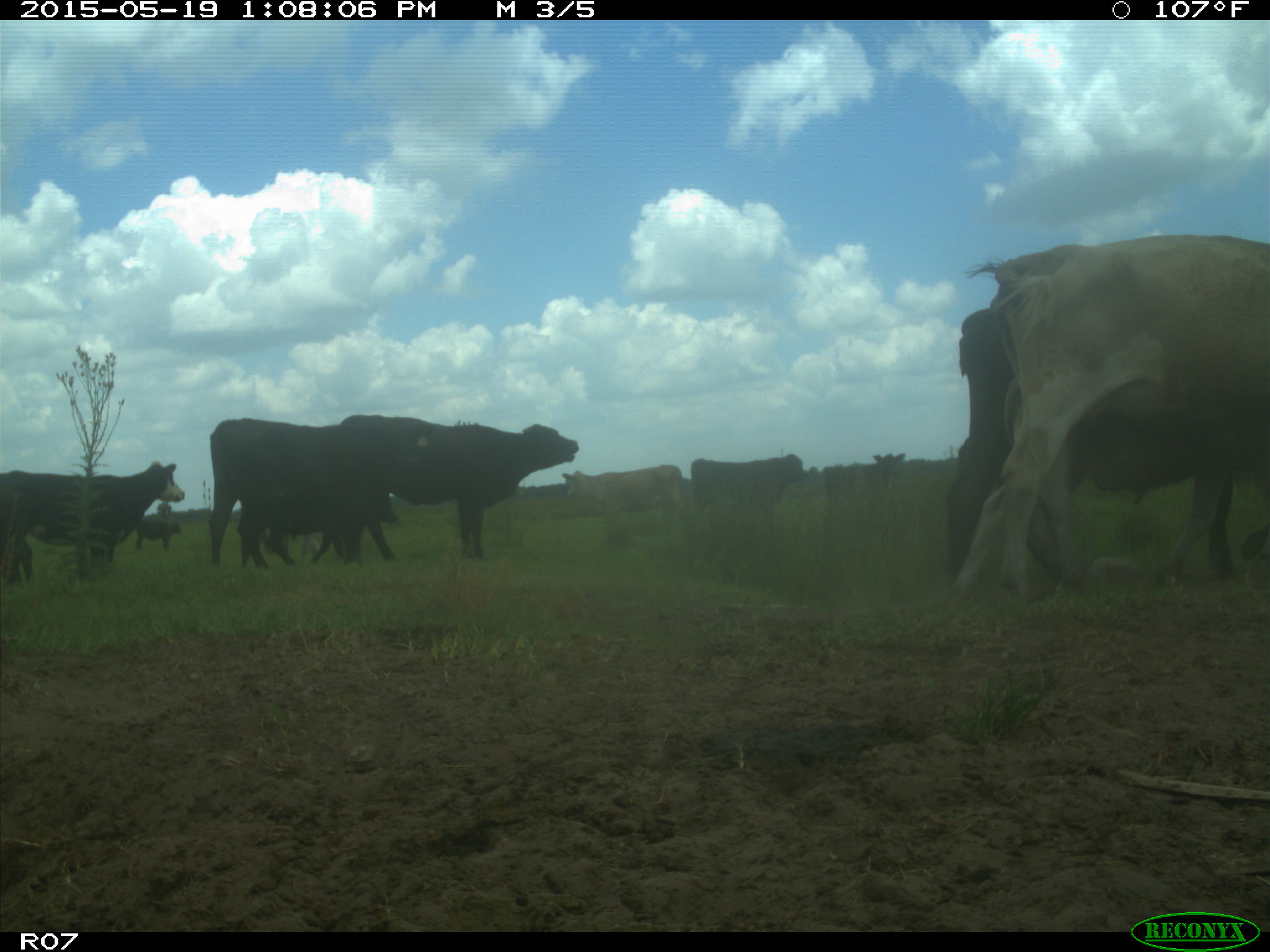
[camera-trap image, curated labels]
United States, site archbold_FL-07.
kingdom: Animalia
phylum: Chordata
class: Mammalia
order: Artiodactyla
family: Bovidae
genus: Bos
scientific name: Bos taurus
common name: domestic cow